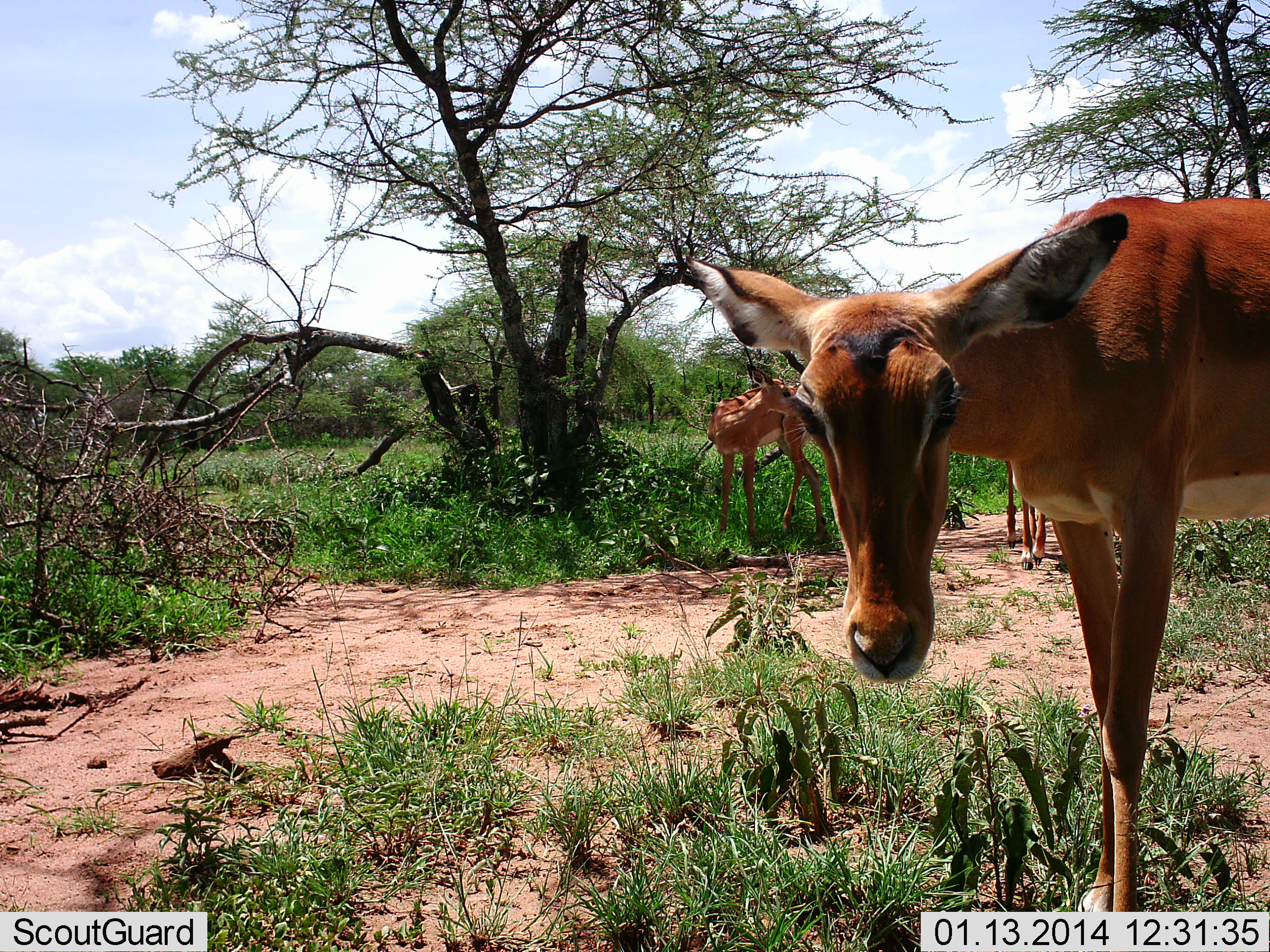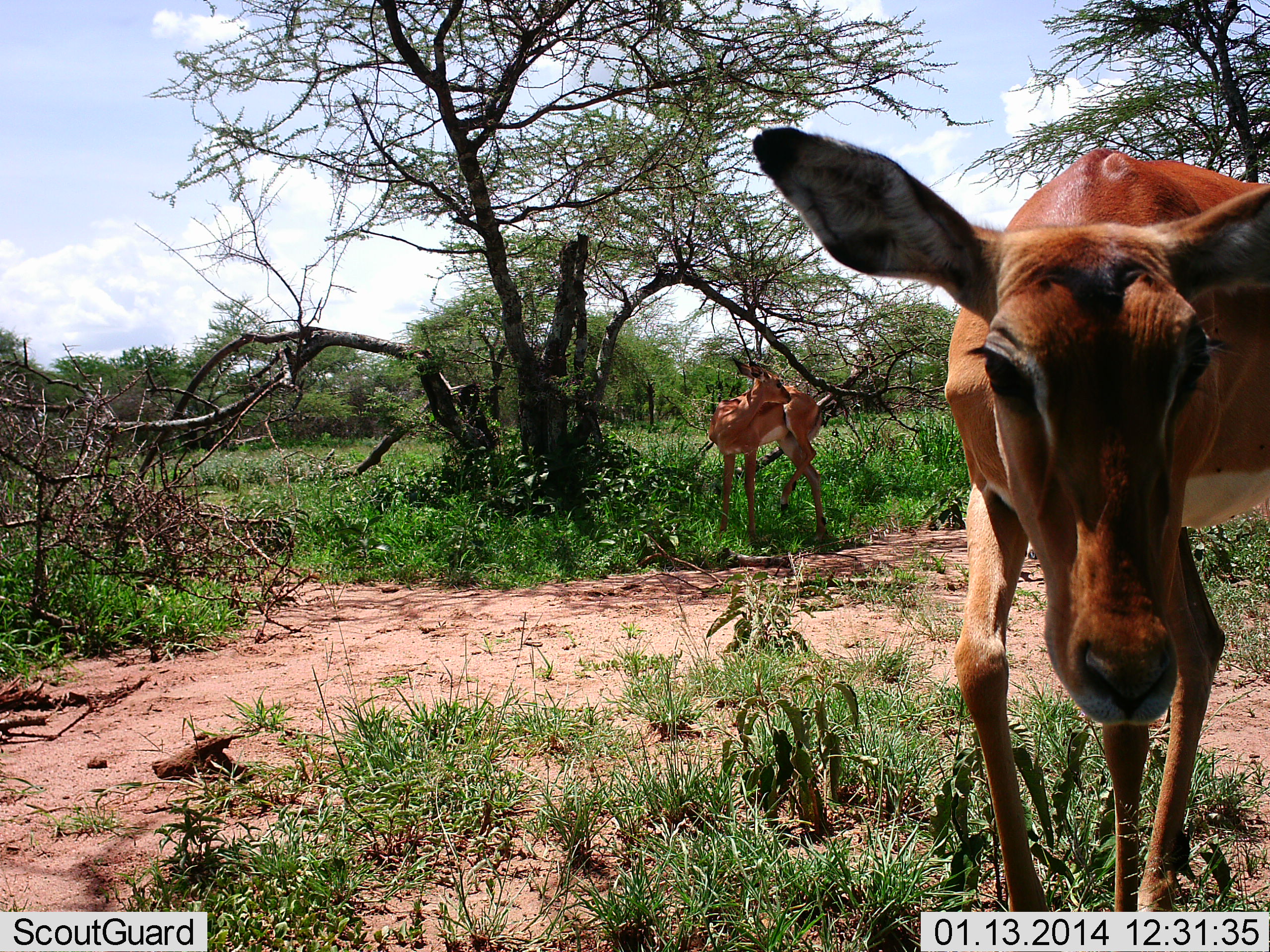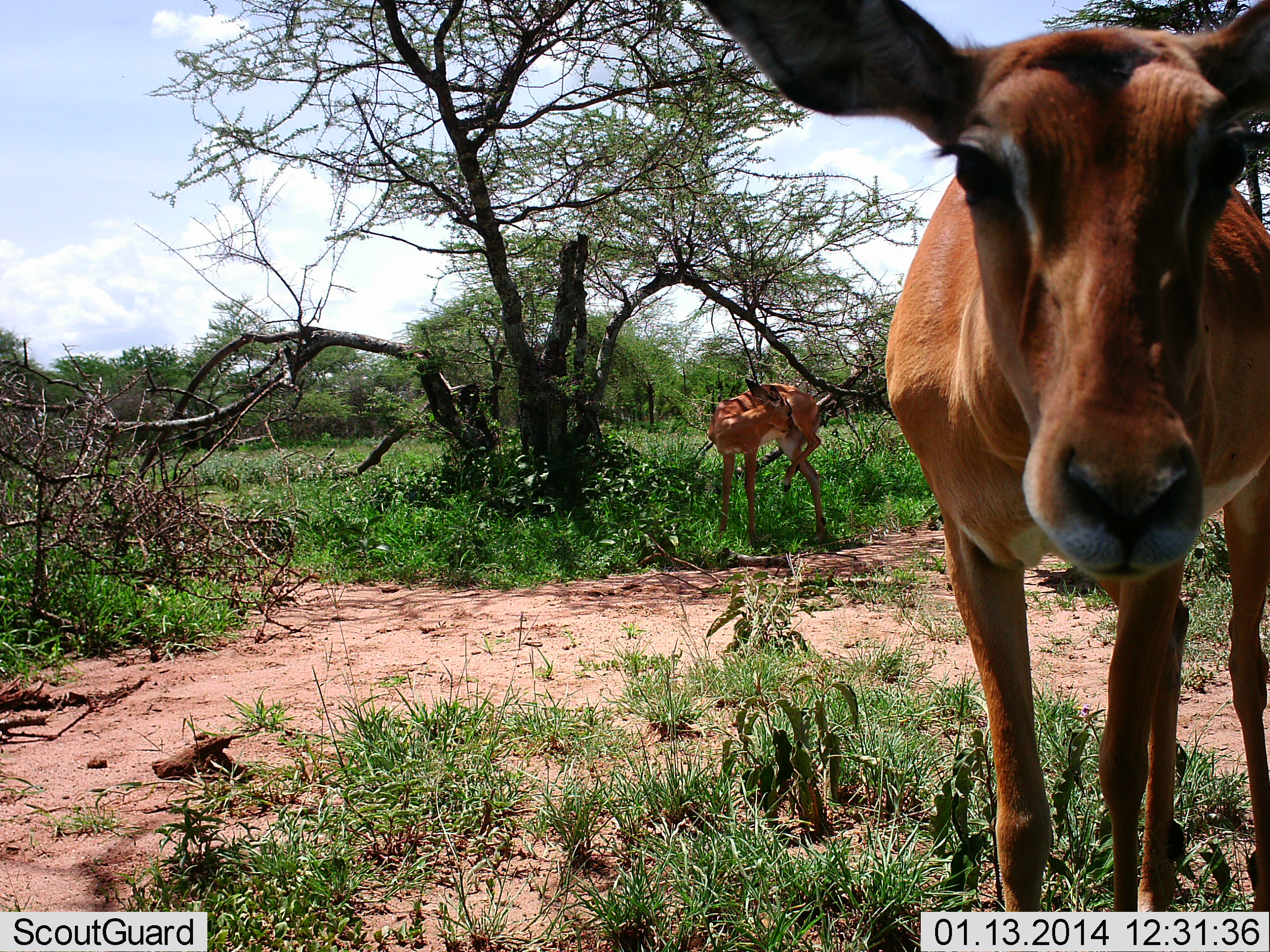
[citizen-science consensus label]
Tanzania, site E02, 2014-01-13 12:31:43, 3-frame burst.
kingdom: Animalia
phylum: Chordata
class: Mammalia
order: Artiodactyla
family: Bovidae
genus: Aepyceros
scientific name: Aepyceros melampus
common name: impala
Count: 2.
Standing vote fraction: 100%.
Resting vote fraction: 0%.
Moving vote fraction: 30%.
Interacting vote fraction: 20%.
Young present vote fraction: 0%.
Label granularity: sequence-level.